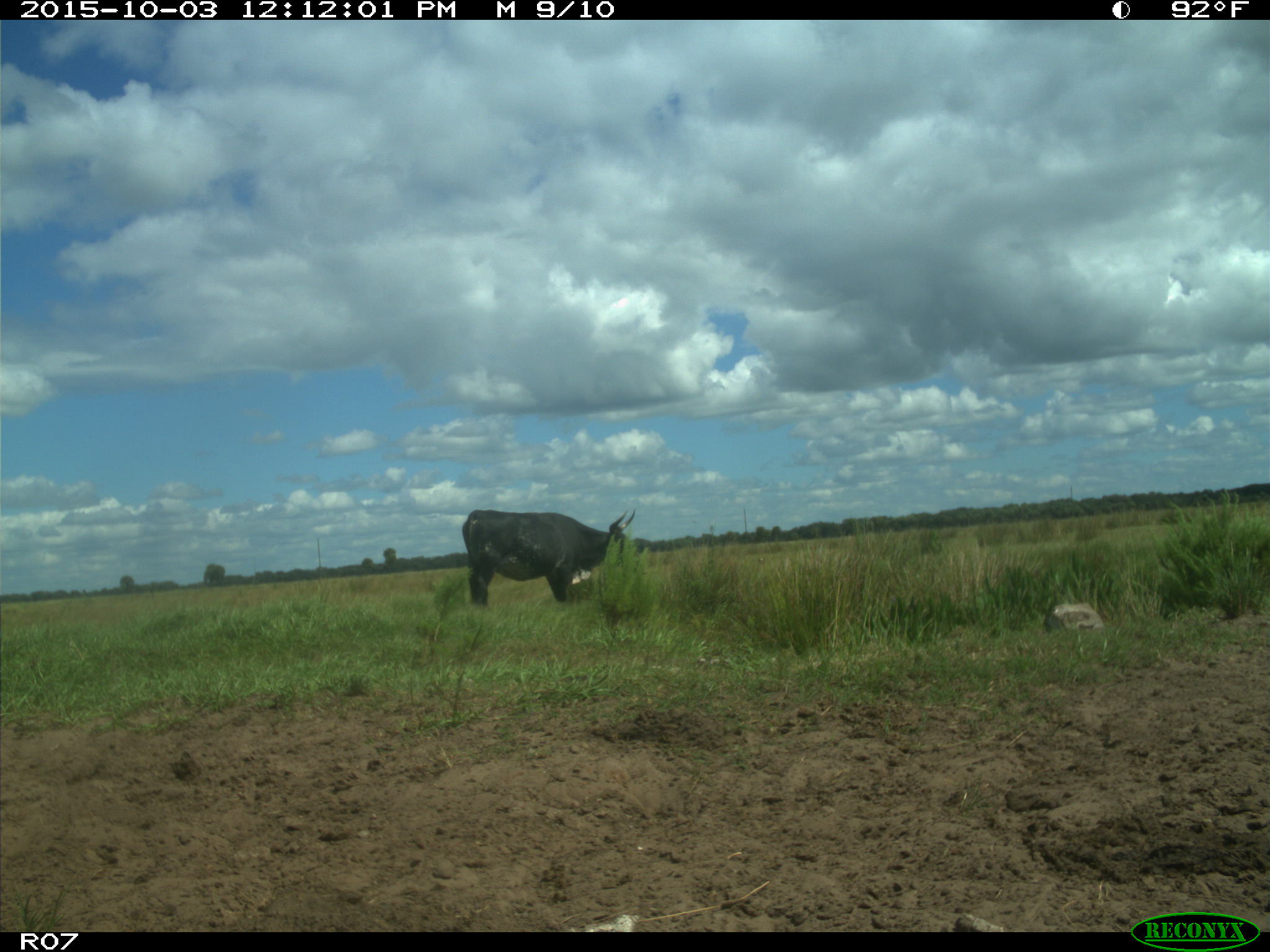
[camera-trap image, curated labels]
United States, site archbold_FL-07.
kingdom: Animalia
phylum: Chordata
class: Mammalia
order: Artiodactyla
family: Bovidae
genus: Bos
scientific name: Bos taurus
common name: domestic cow